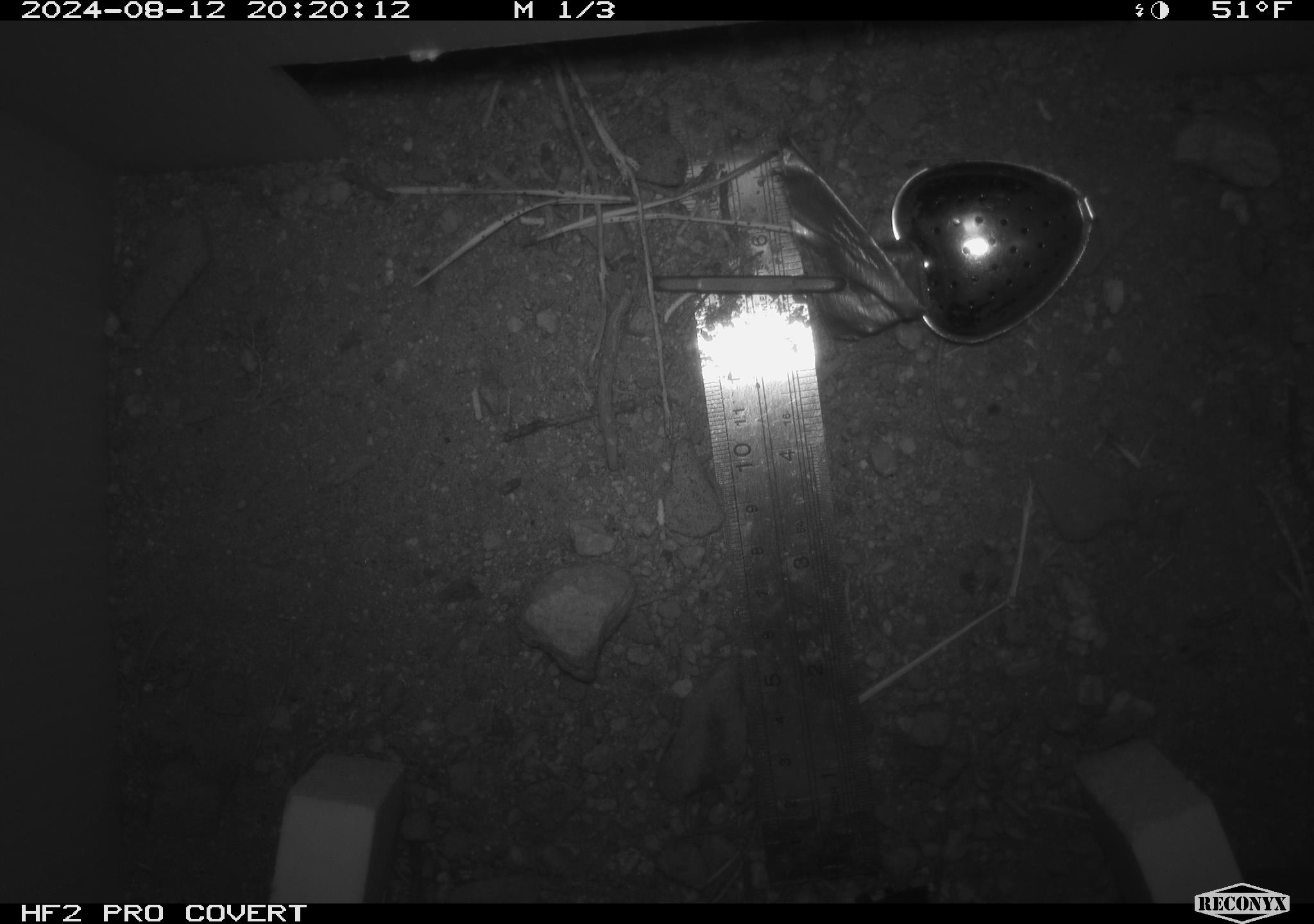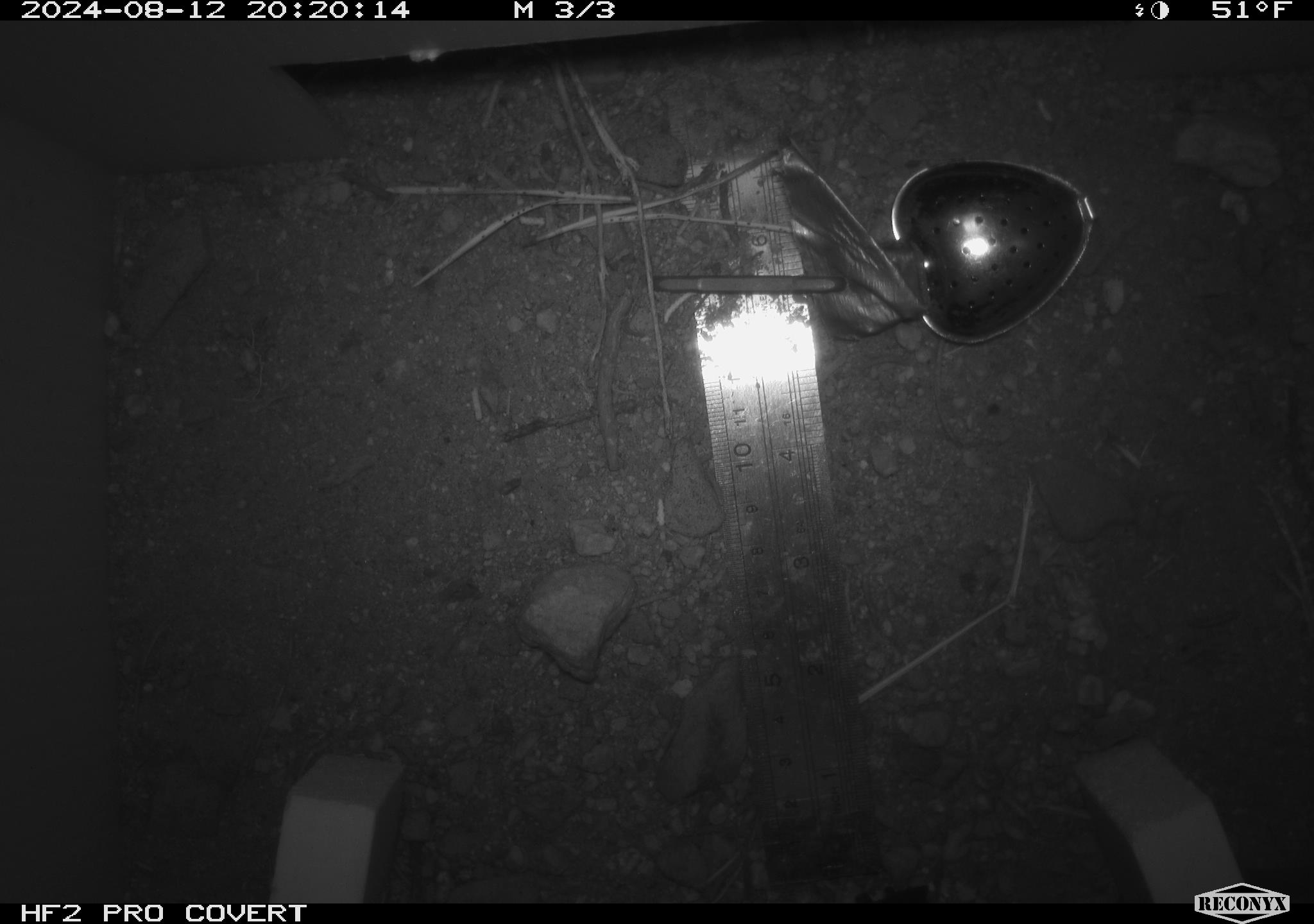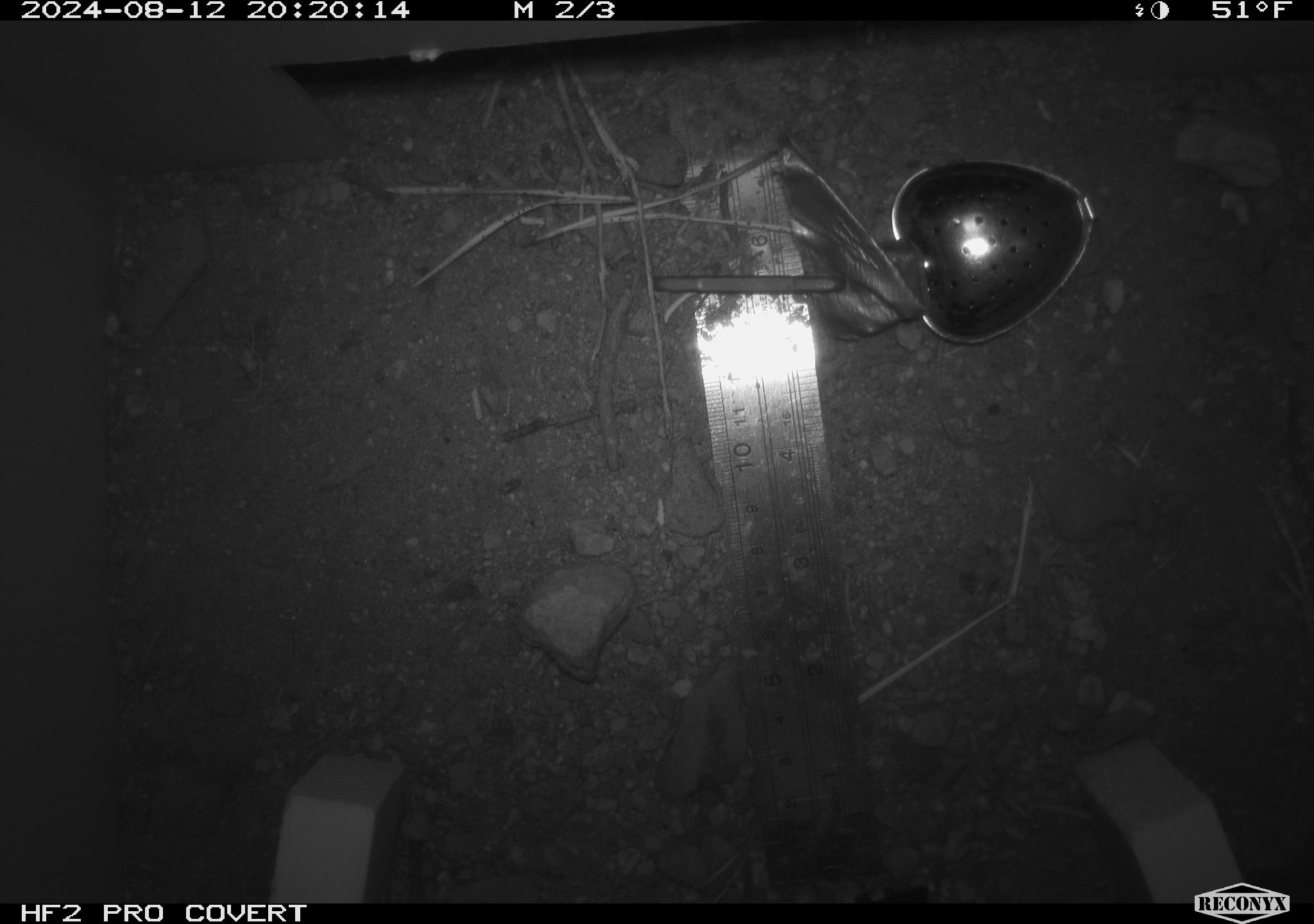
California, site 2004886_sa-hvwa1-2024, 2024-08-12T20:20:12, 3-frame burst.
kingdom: Animalia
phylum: Chordata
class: Mammalia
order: Rodentia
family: Sciuridae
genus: Neotamias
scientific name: Neotamias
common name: western chipmunks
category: neotamias species